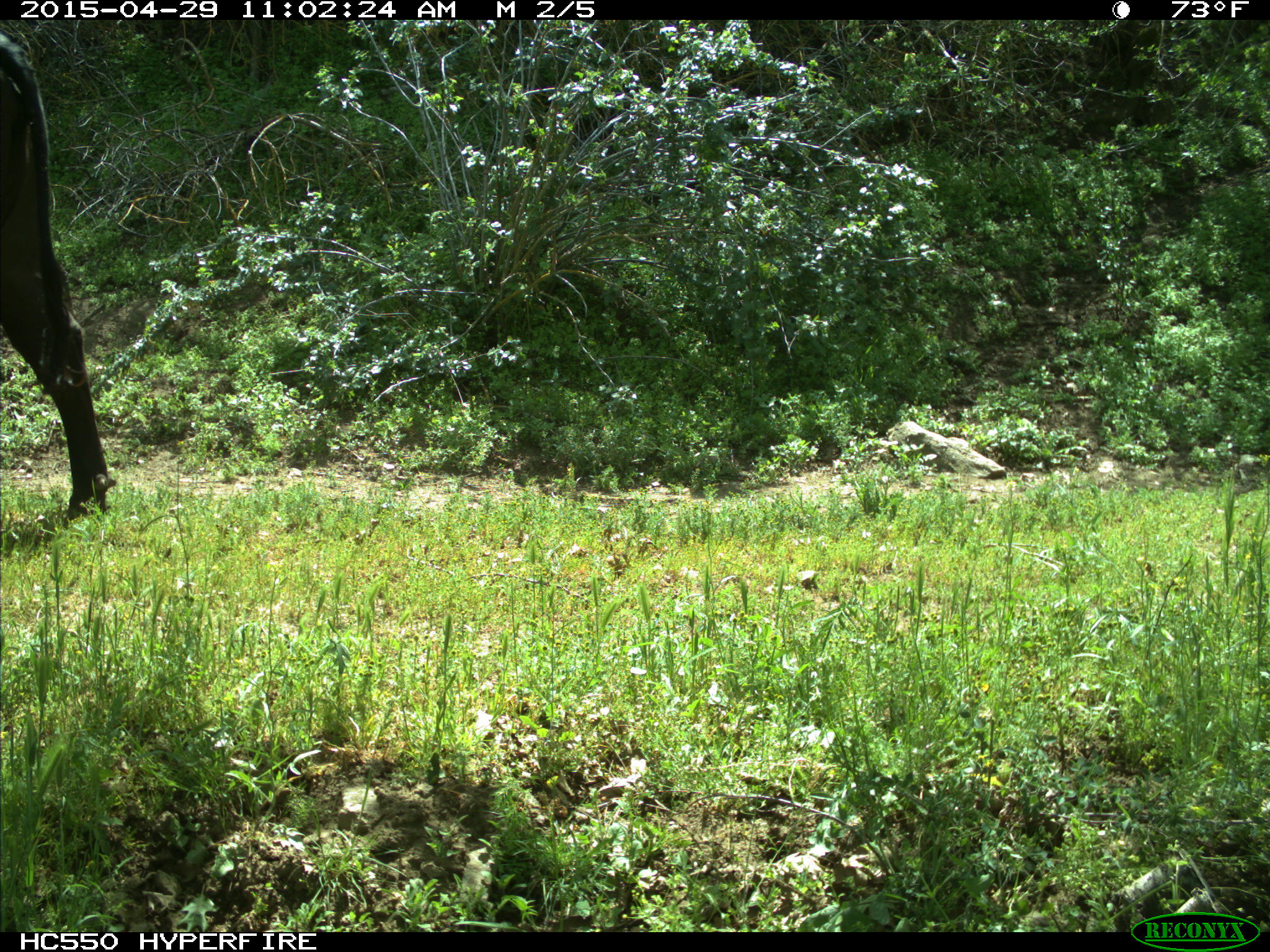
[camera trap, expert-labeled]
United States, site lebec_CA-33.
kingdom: Animalia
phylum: Chordata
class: Mammalia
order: Artiodactyla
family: Bovidae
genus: Bos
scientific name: Bos taurus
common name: domestic cow